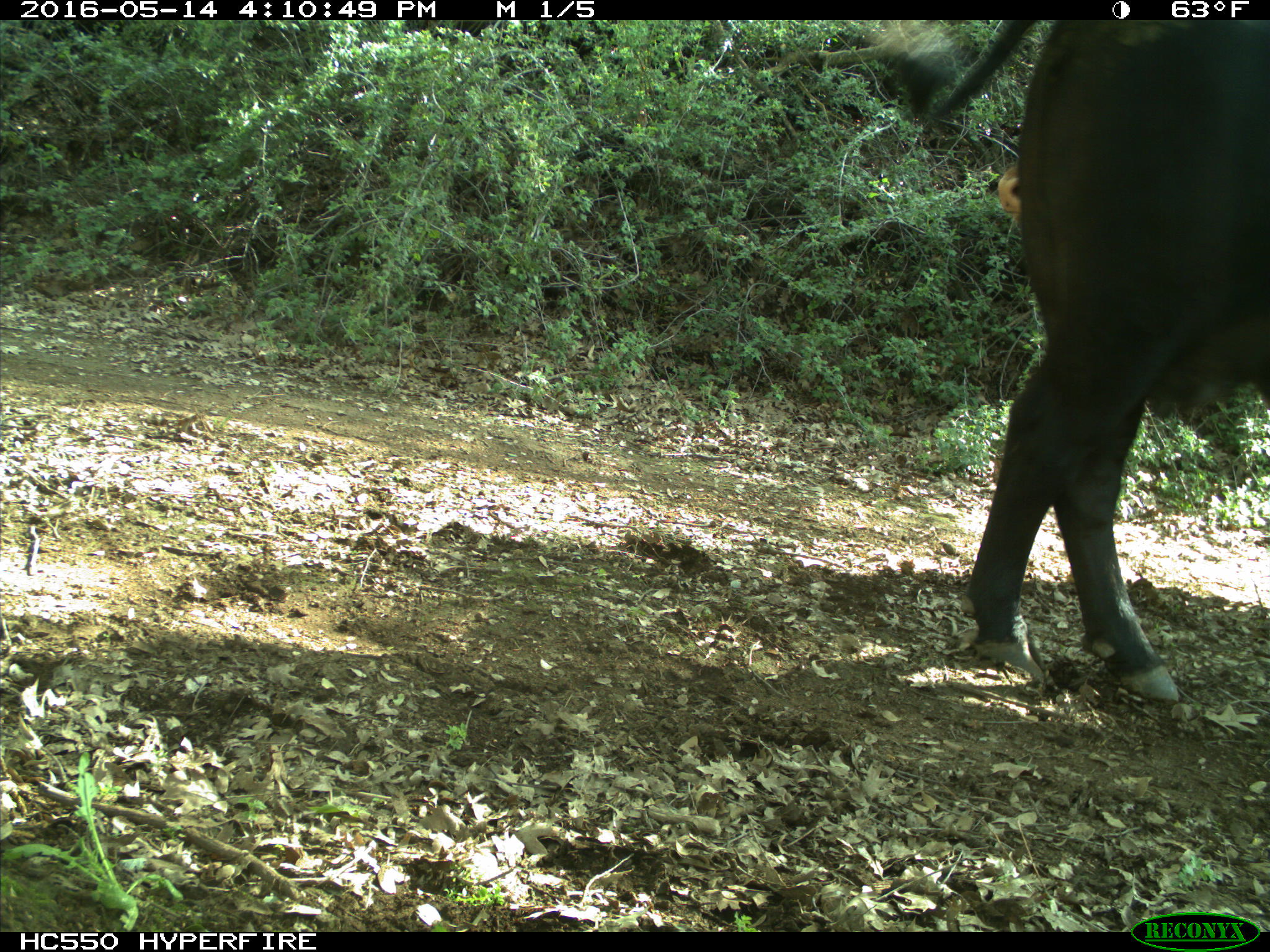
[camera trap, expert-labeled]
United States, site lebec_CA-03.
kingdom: Animalia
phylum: Chordata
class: Mammalia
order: Artiodactyla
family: Bovidae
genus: Bos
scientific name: Bos taurus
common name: domestic cow